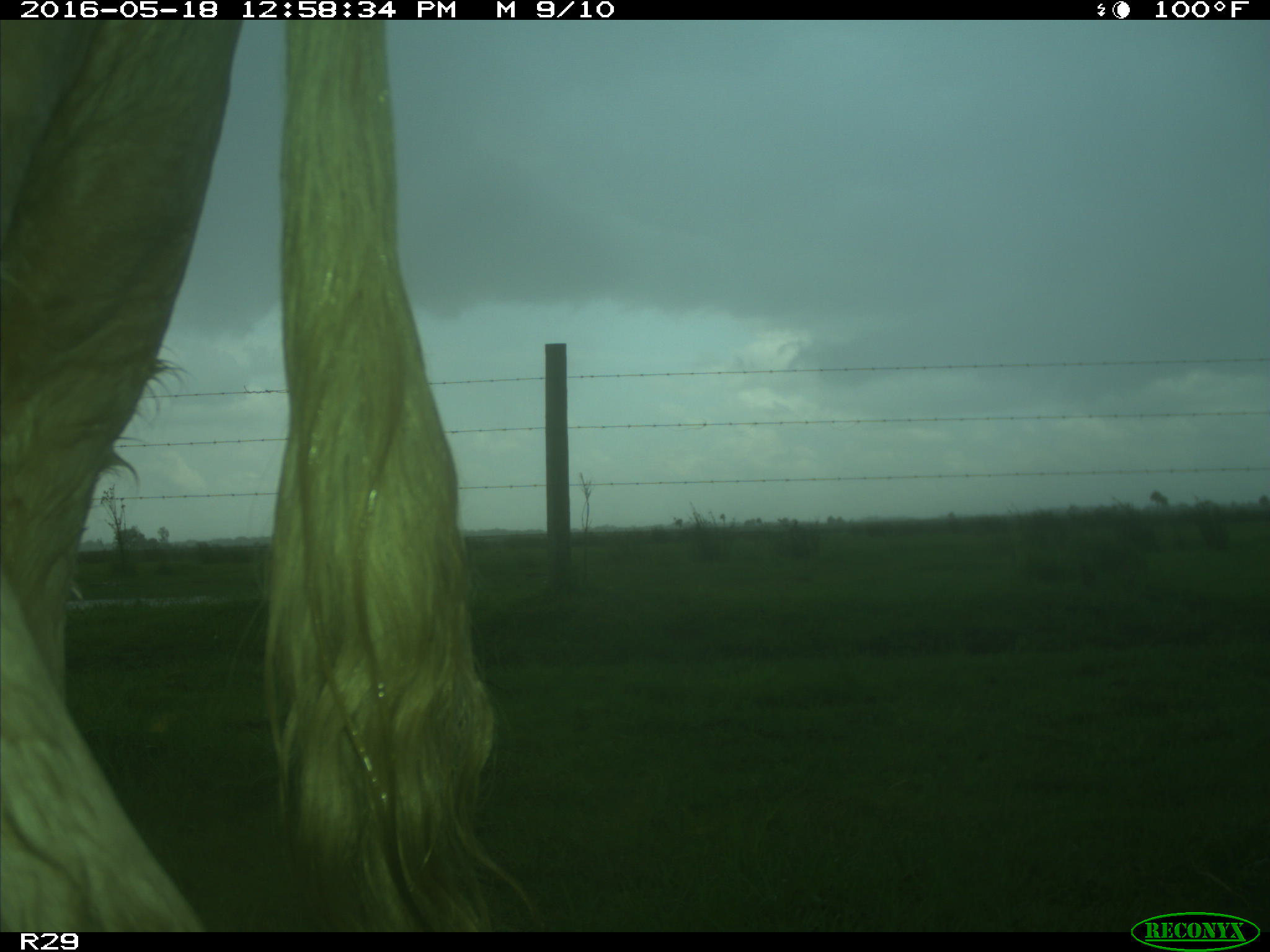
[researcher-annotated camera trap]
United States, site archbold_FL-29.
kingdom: Animalia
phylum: Chordata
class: Mammalia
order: Artiodactyla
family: Bovidae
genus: Bos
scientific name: Bos taurus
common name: domestic cow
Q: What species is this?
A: Bos taurus (domestic cow).